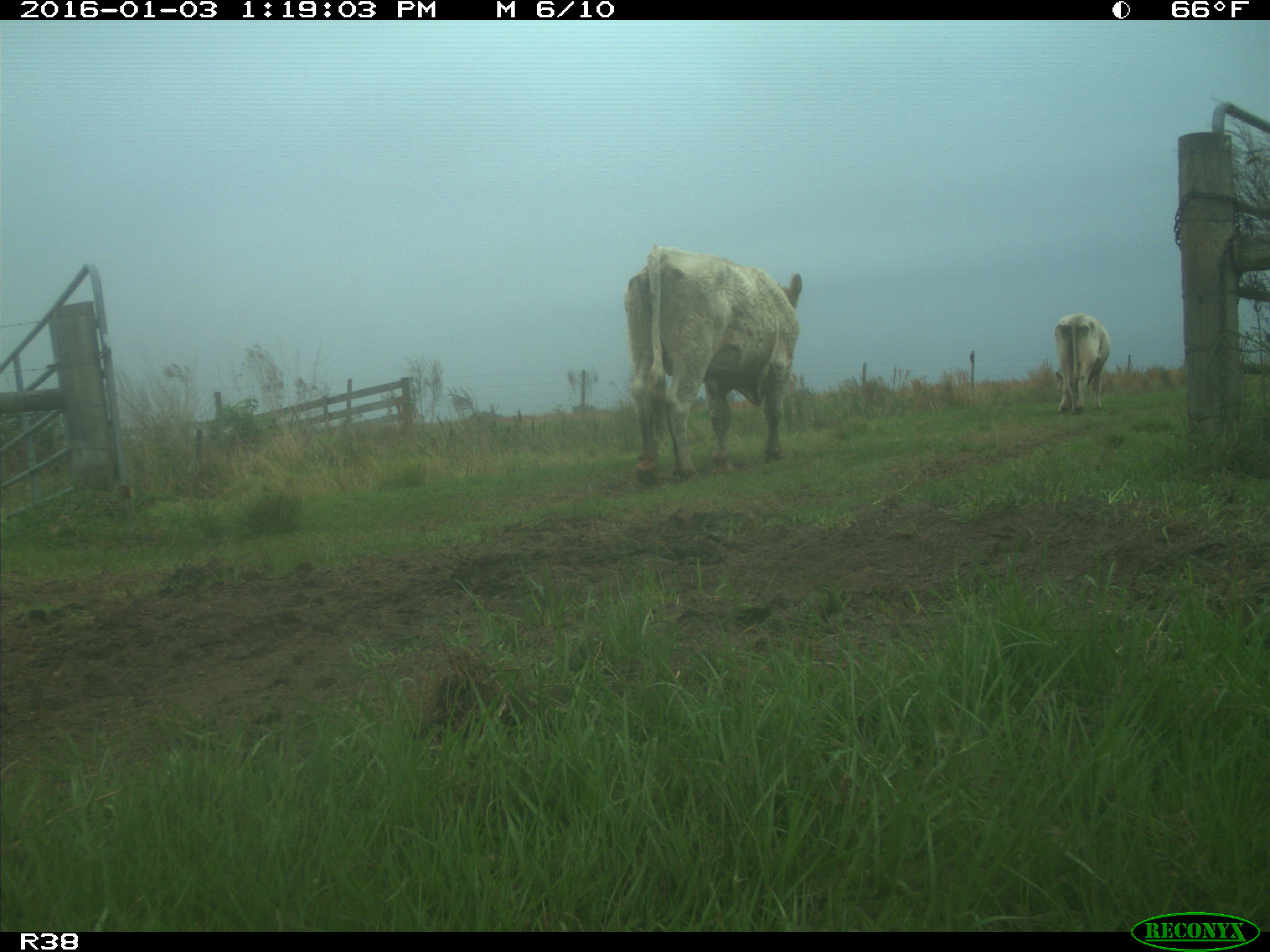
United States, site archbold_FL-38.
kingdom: Animalia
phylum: Chordata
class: Mammalia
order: Artiodactyla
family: Bovidae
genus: Bos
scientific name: Bos taurus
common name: domestic cow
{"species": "Bos taurus (domestic cow)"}